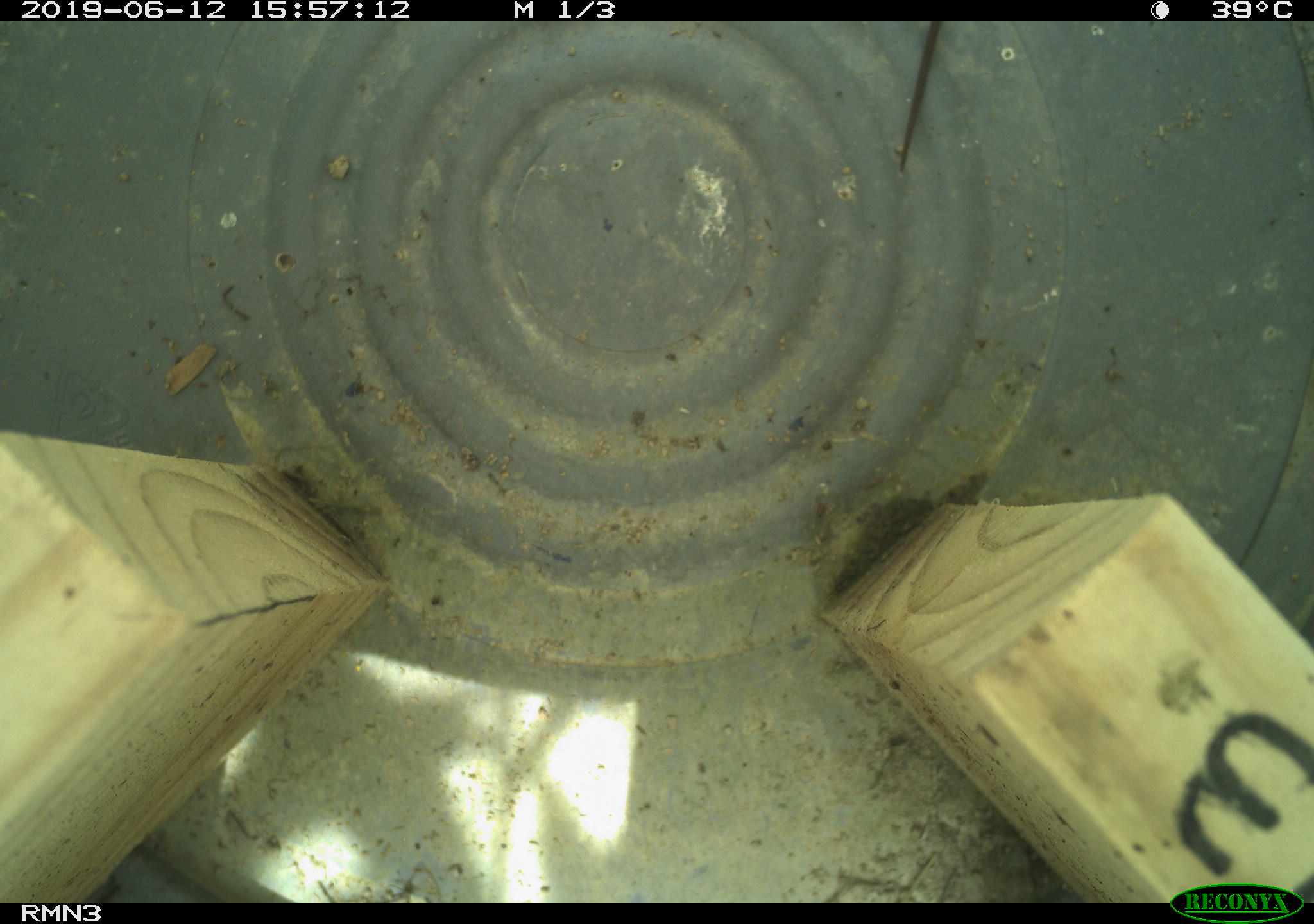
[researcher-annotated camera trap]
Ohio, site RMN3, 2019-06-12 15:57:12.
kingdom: Animalia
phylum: Chordata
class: Reptilia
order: Squamata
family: Scincidae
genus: Plestiodon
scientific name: Plestiodon fasciatus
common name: common five-lined skink